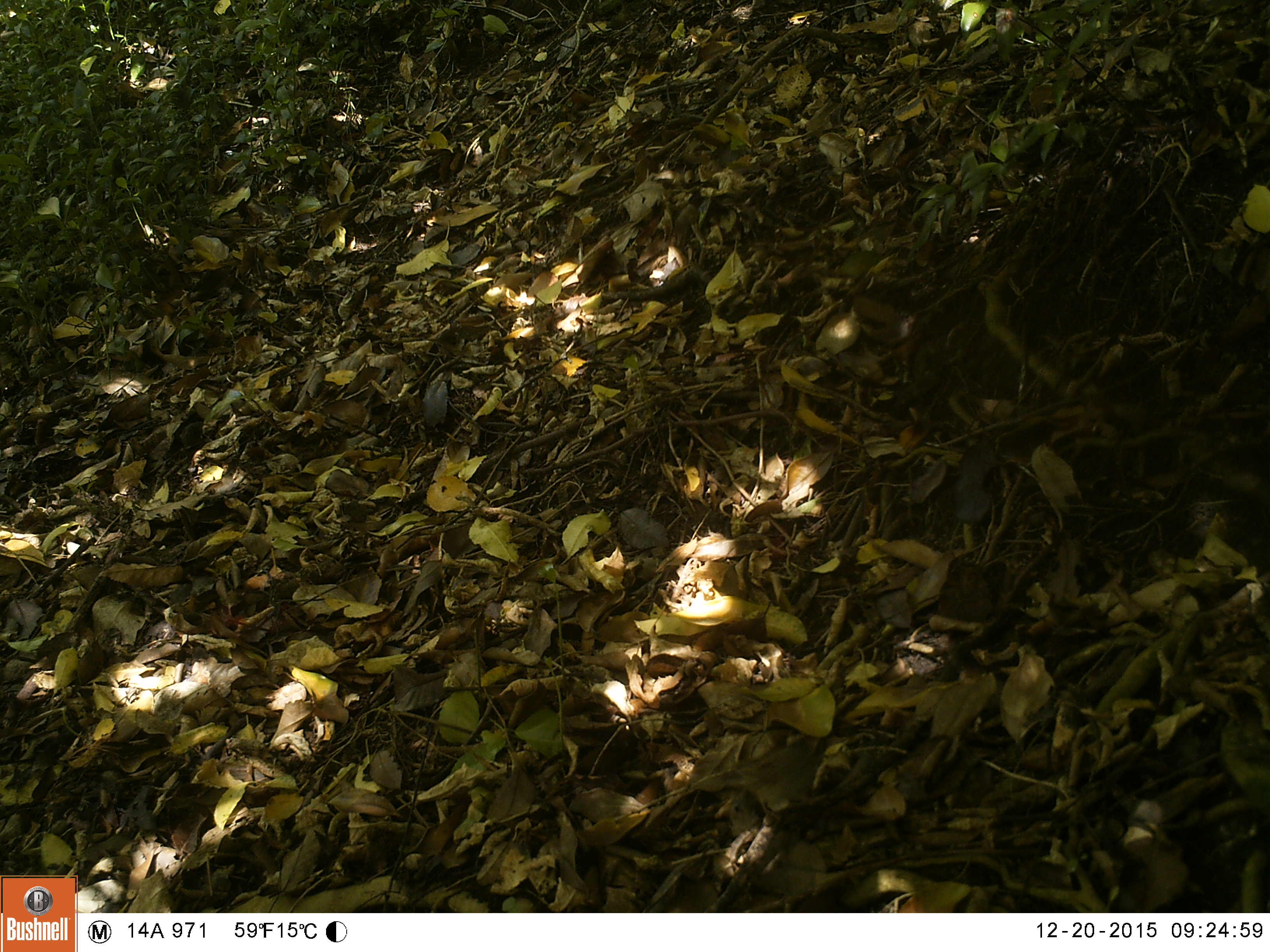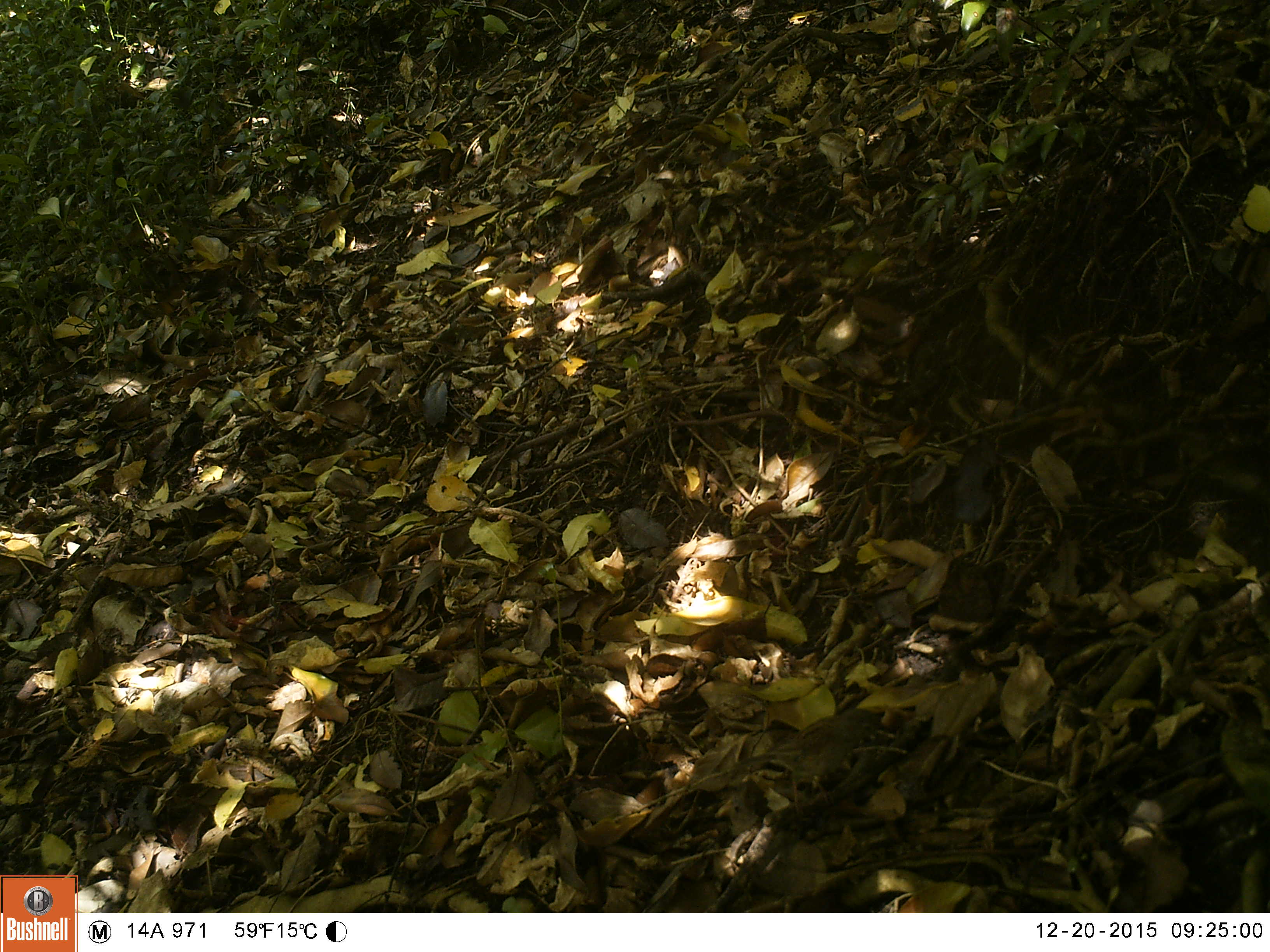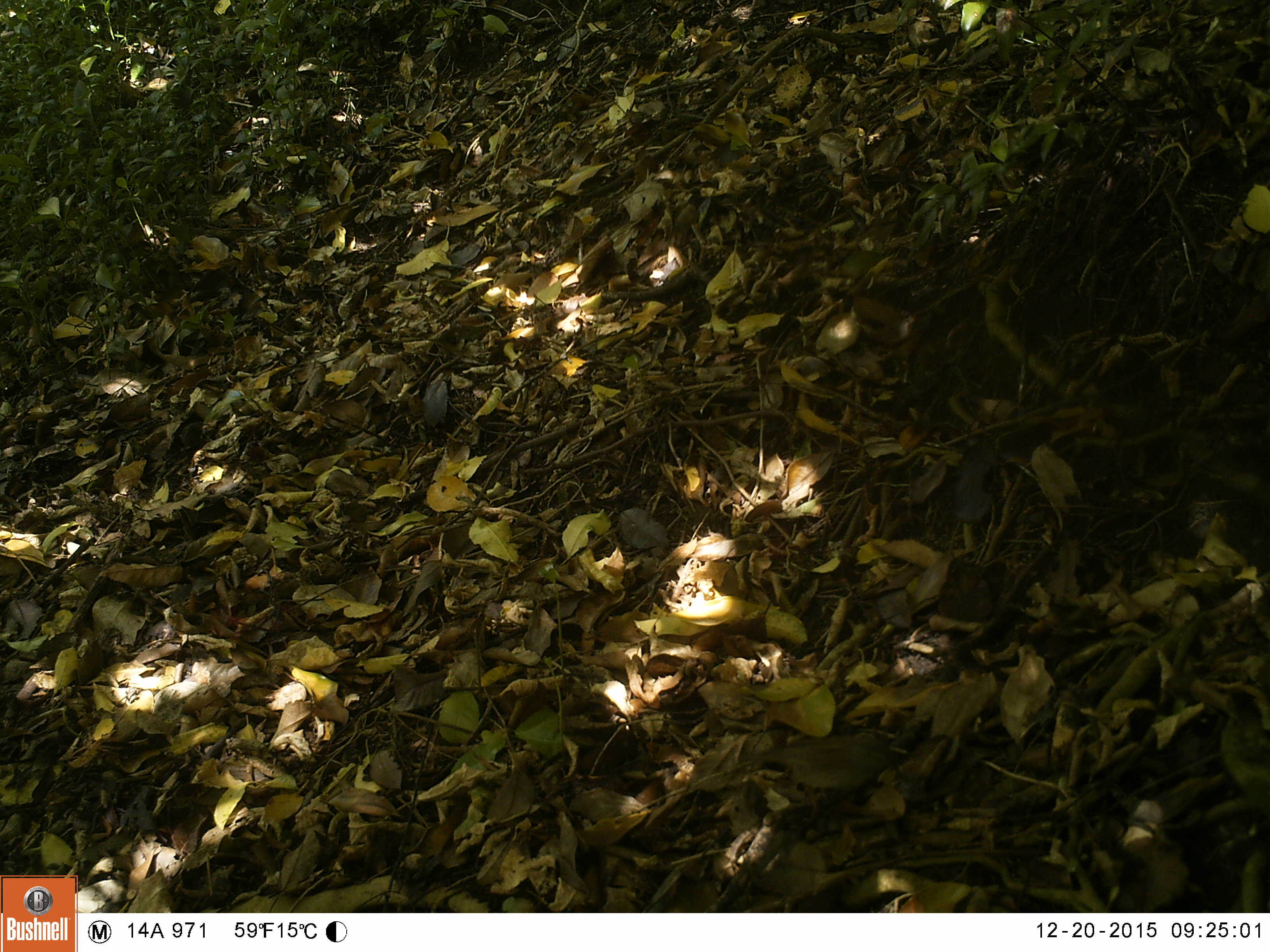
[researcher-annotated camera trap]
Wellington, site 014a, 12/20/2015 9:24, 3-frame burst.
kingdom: Animalia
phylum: Chordata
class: Aves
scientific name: Aves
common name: bird